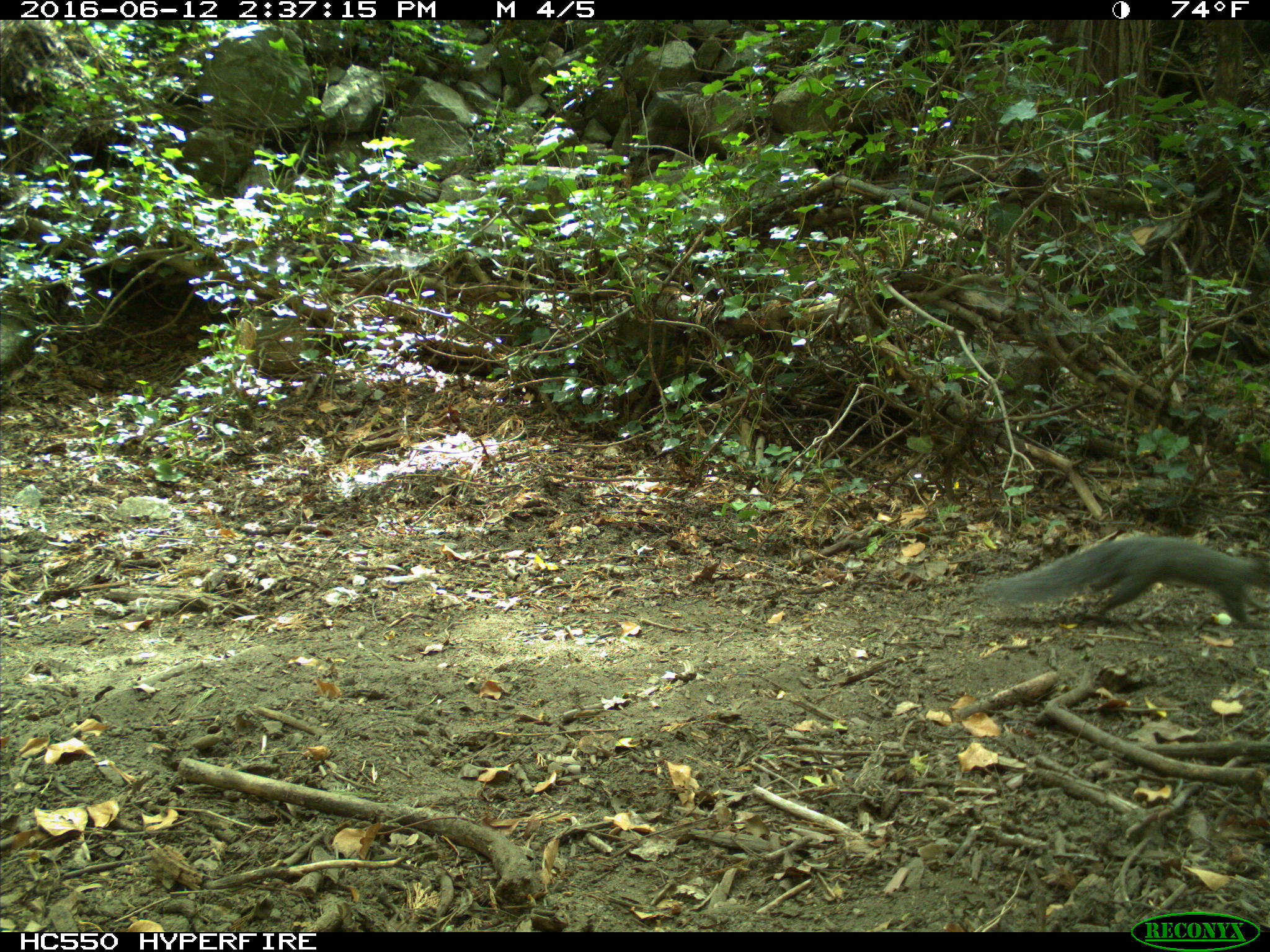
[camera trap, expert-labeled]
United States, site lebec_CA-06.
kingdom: Animalia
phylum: Chordata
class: Mammalia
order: Rodentia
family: Sciuridae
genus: Sciurus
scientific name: Sciurus carolinensis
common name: eastern gray squirrel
Sciurus carolinensis (eastern gray squirrel).